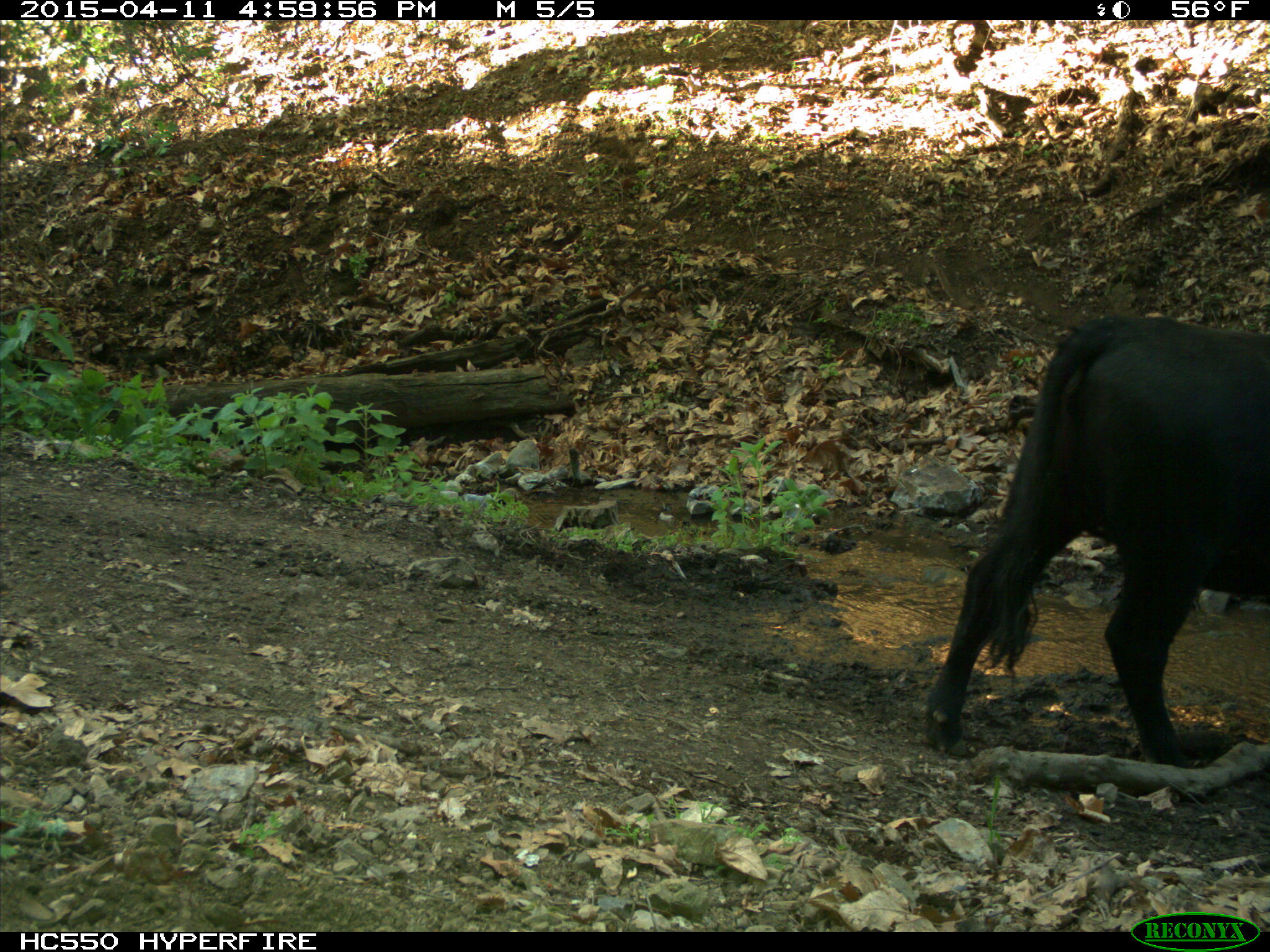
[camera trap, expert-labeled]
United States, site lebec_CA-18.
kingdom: Animalia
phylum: Chordata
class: Mammalia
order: Artiodactyla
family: Bovidae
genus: Bos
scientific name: Bos taurus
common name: domestic cow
Bos taurus (domestic cow).